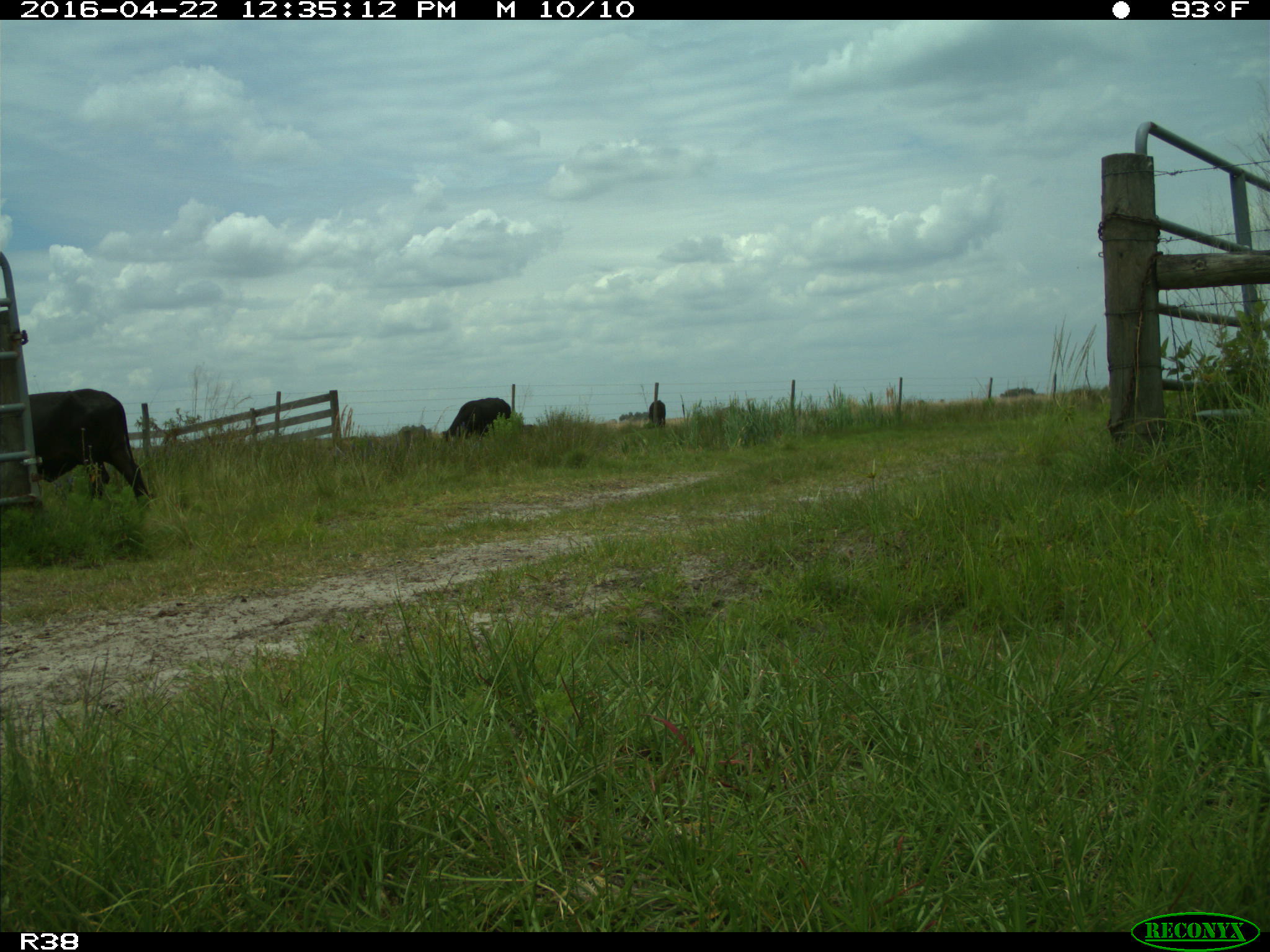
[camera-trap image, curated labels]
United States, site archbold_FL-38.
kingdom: Animalia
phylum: Chordata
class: Mammalia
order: Artiodactyla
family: Bovidae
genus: Bos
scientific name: Bos taurus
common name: domestic cow